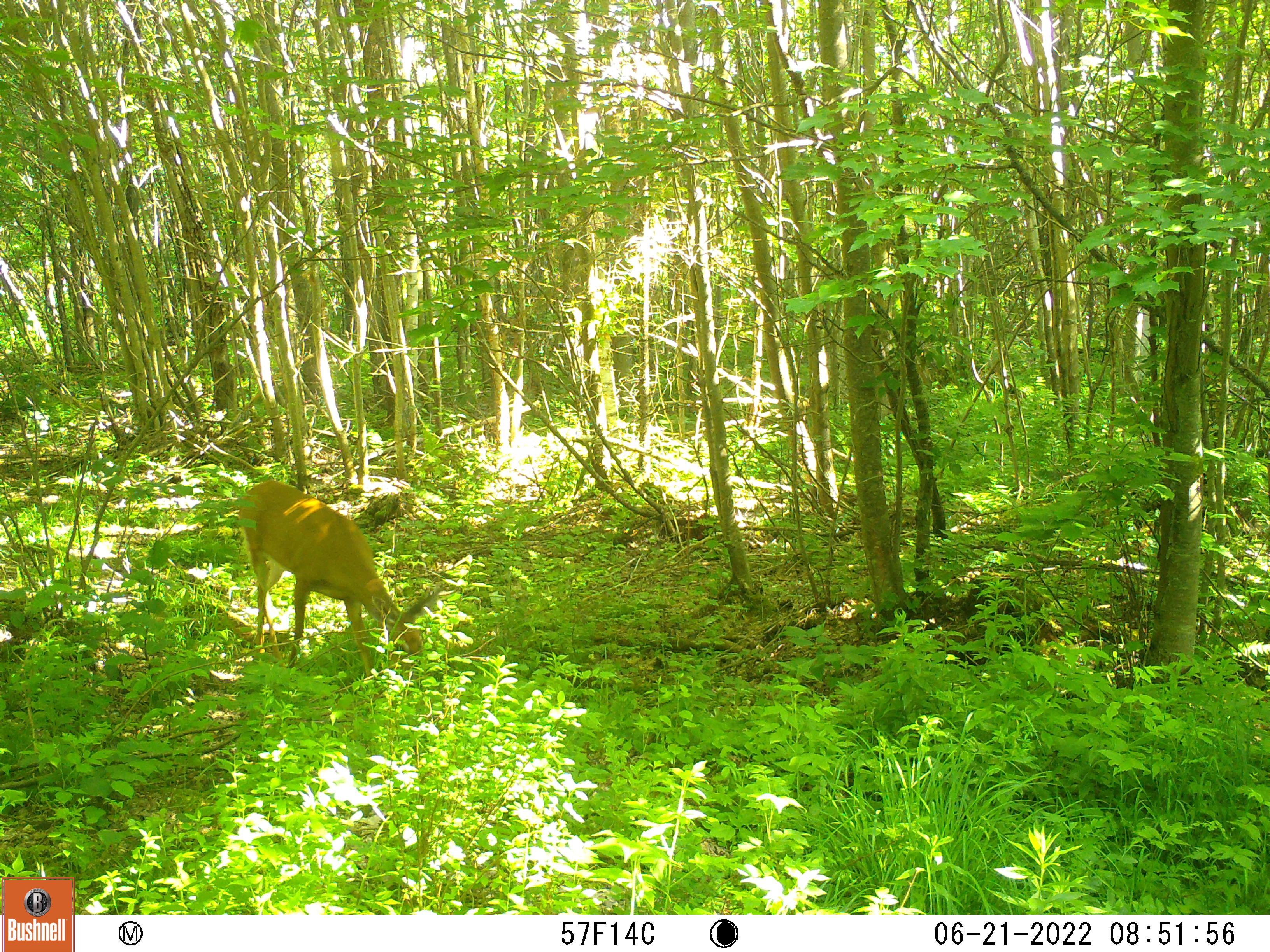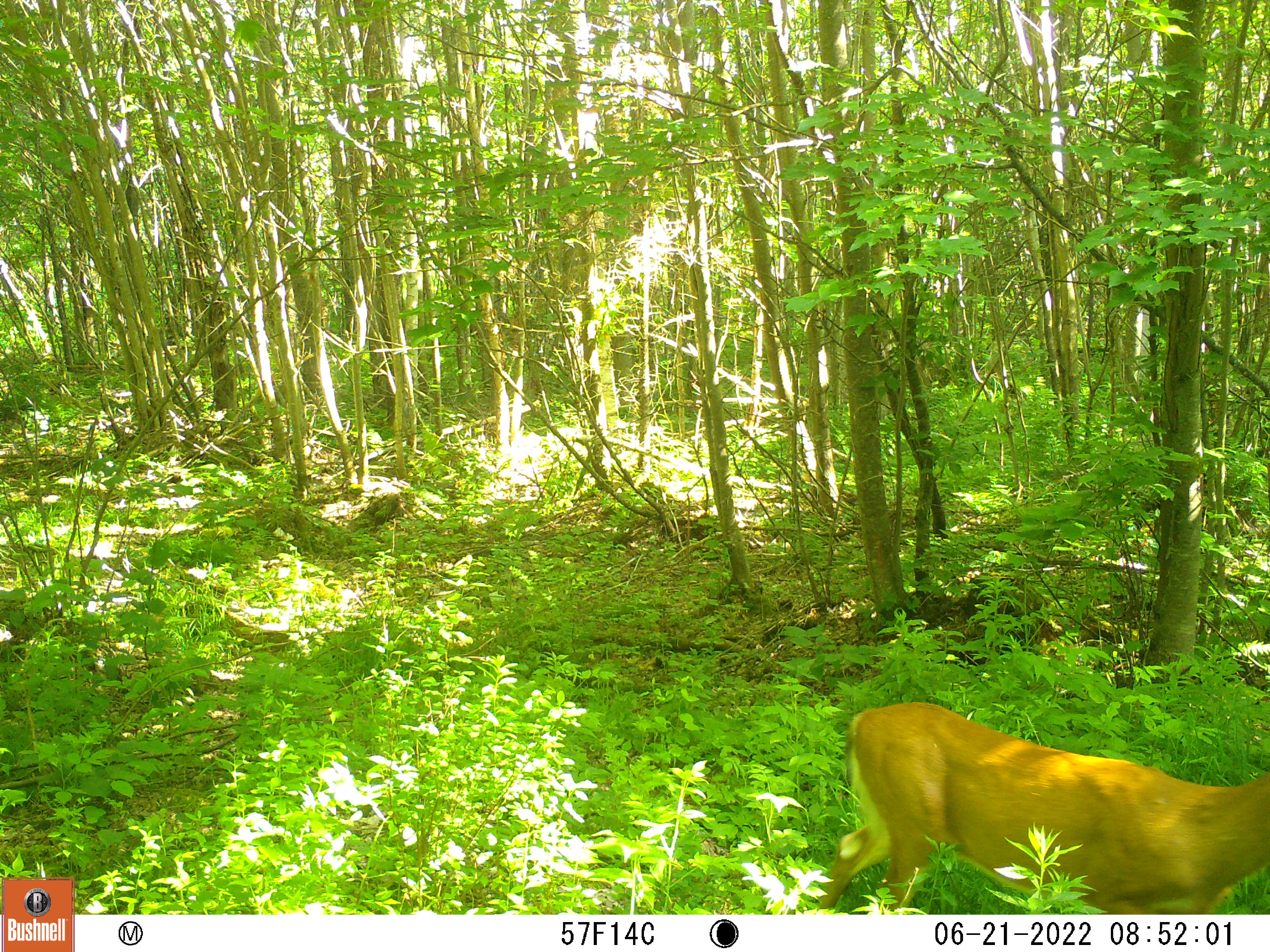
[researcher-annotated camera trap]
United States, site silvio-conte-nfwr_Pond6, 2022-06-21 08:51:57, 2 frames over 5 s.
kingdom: Animalia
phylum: Chordata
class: Mammalia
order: Artiodactyla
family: Cervidae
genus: Odocoileus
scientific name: Odocoileus virginianus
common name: white-tailed deer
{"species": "white-tailed deer (Odocoileus virginianus)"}